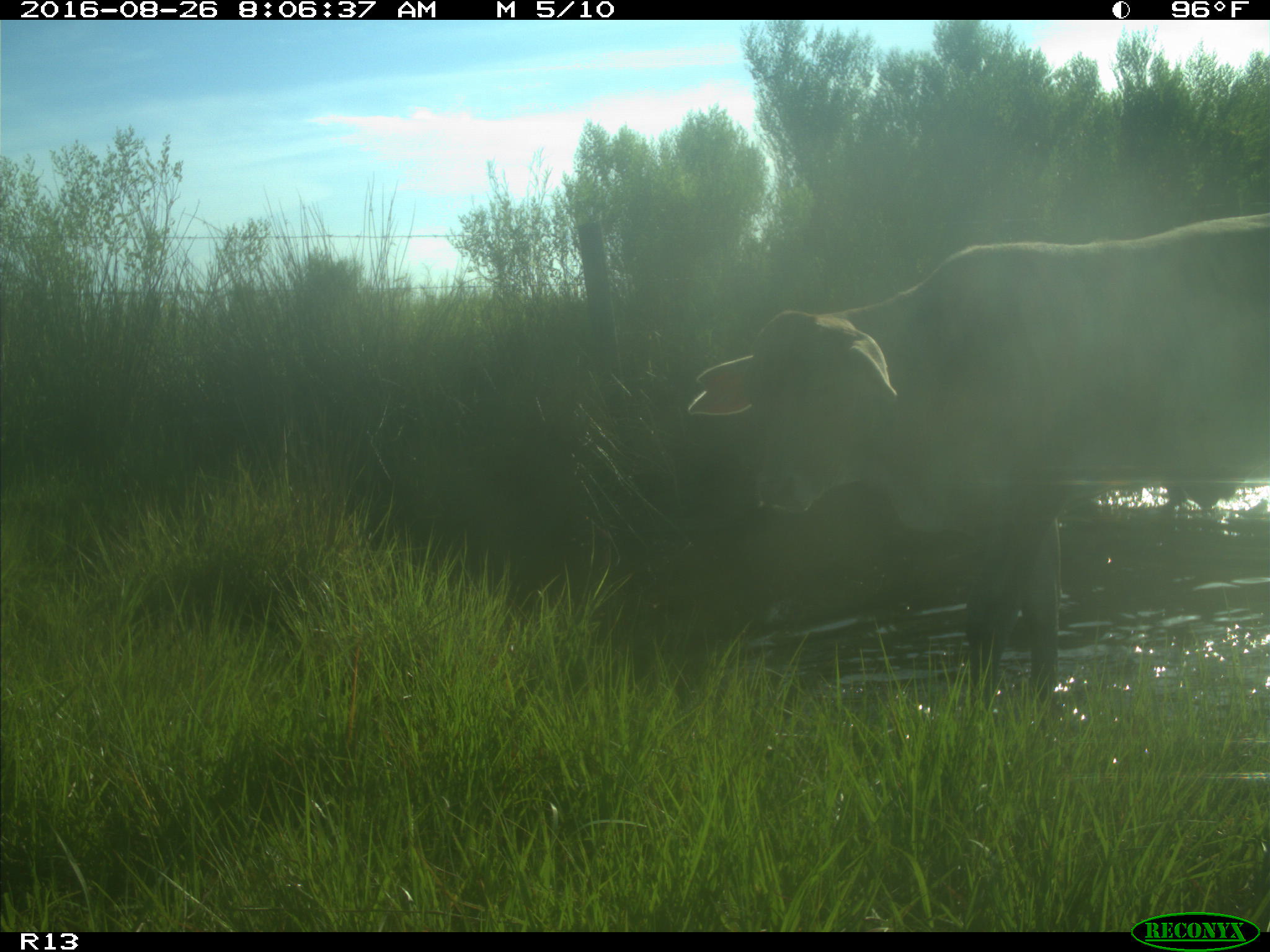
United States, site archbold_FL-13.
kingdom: Animalia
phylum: Chordata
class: Mammalia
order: Artiodactyla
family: Bovidae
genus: Bos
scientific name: Bos taurus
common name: domestic cow